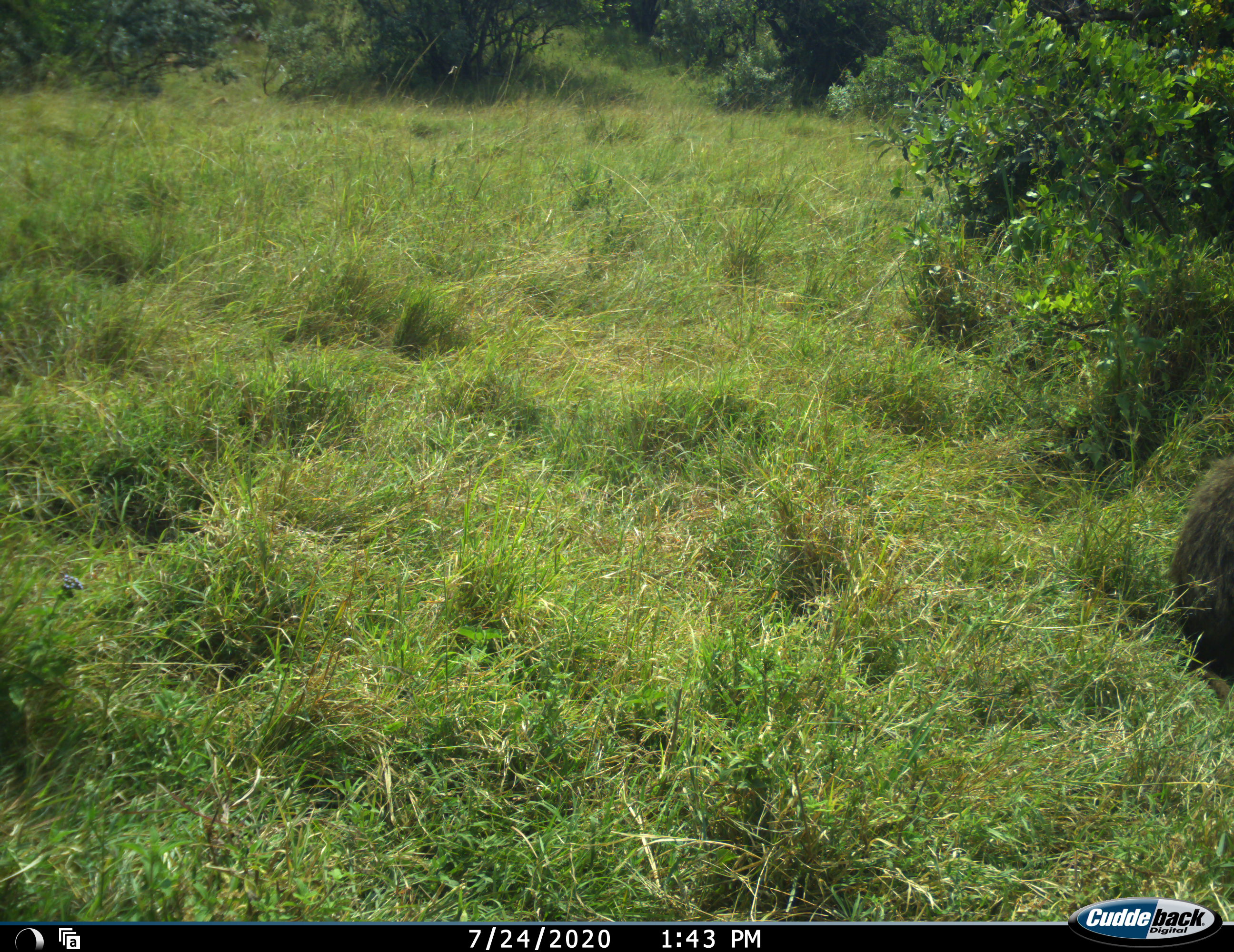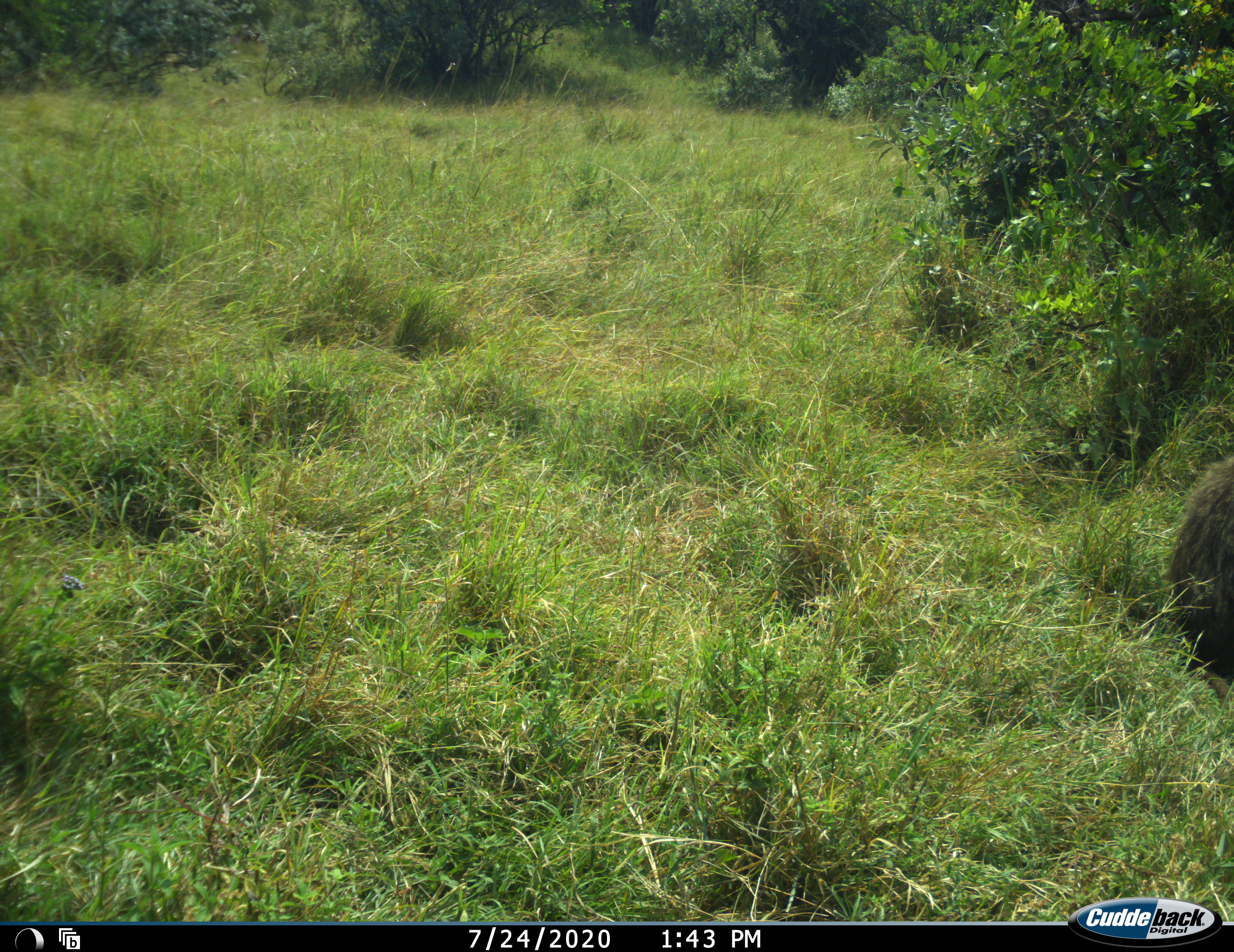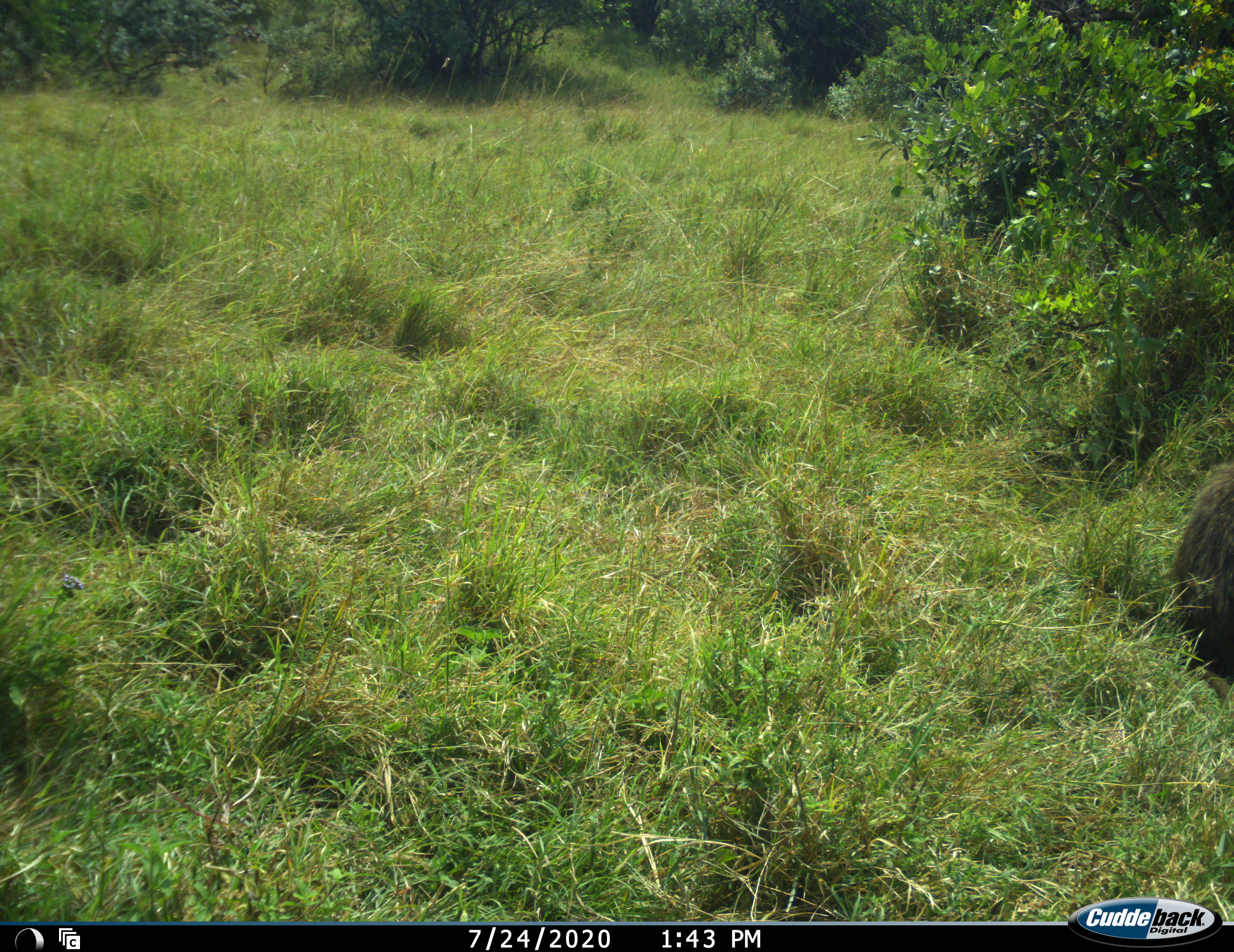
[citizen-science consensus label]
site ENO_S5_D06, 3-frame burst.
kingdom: Animalia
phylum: Chordata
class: Mammalia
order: Primates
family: Cercopithecidae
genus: Papio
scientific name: Papio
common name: baboon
Baboon (Papio), count 1. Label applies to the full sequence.